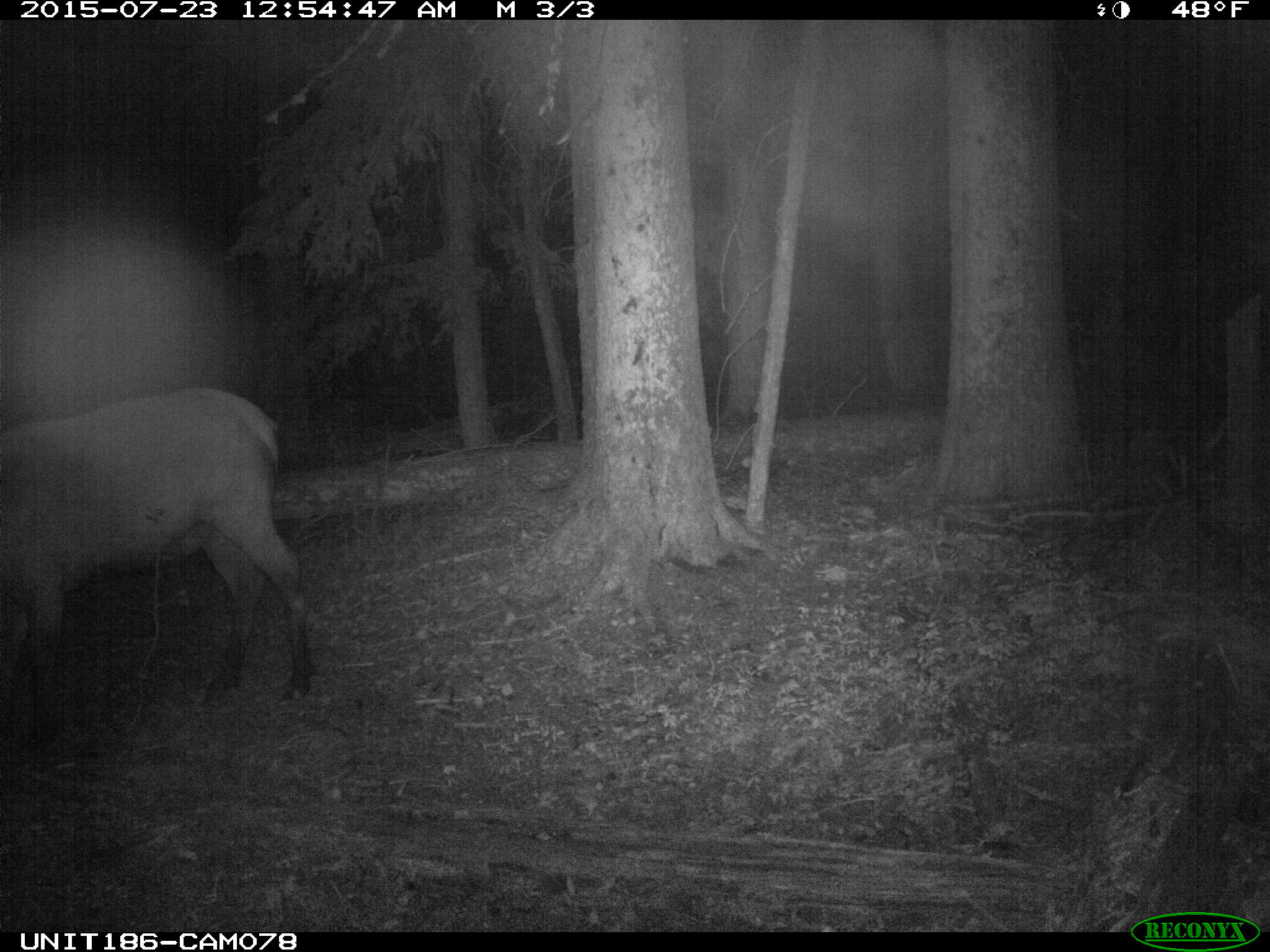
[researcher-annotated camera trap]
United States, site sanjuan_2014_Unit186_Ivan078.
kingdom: Animalia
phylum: Chordata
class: Mammalia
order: Artiodactyla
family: Cervidae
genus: Cervus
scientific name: Cervus elaphus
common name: red deer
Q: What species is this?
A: Cervus elaphus (red deer).